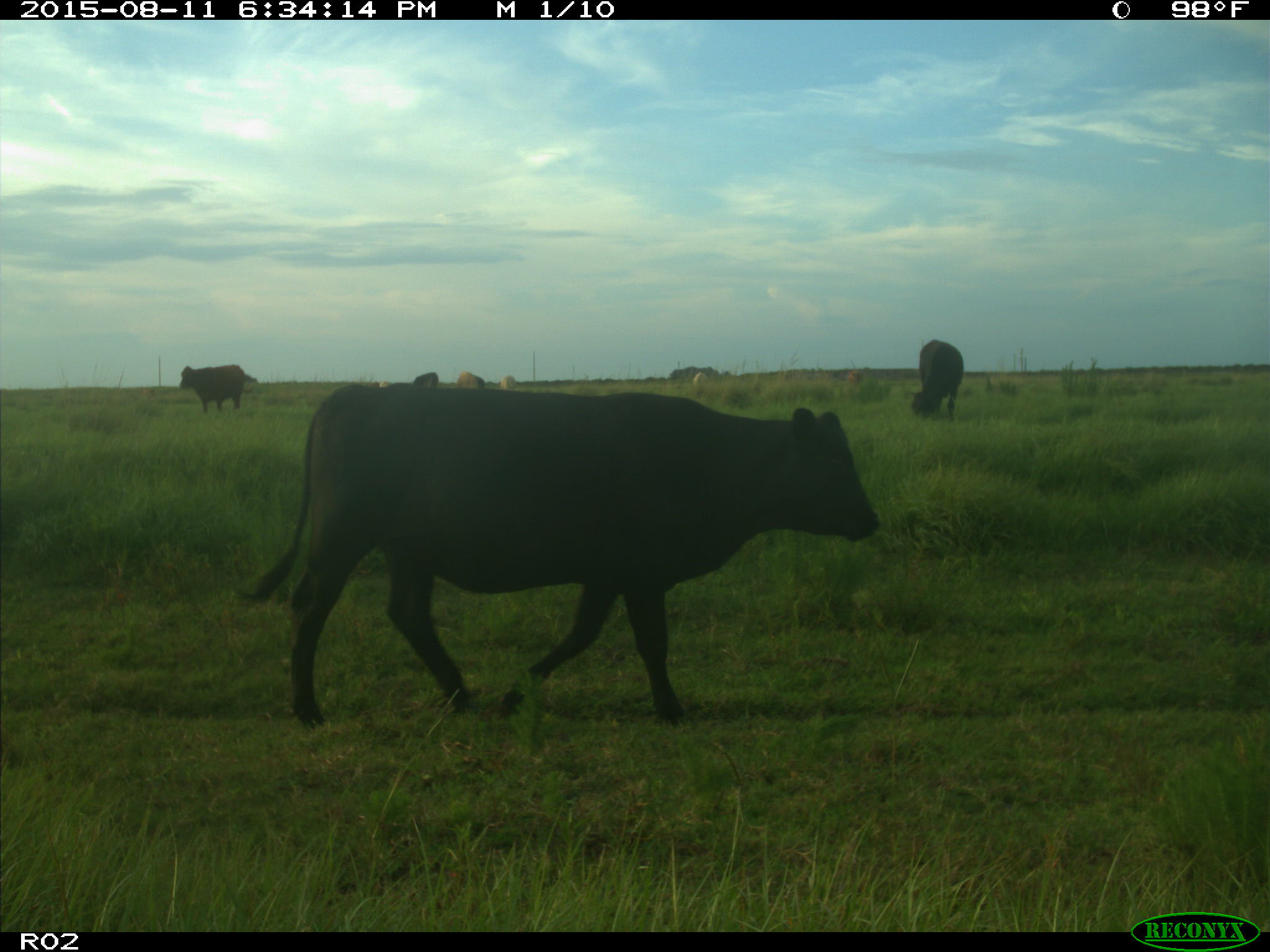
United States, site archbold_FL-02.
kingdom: Animalia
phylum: Chordata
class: Mammalia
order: Artiodactyla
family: Bovidae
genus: Bos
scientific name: Bos taurus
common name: domestic cow